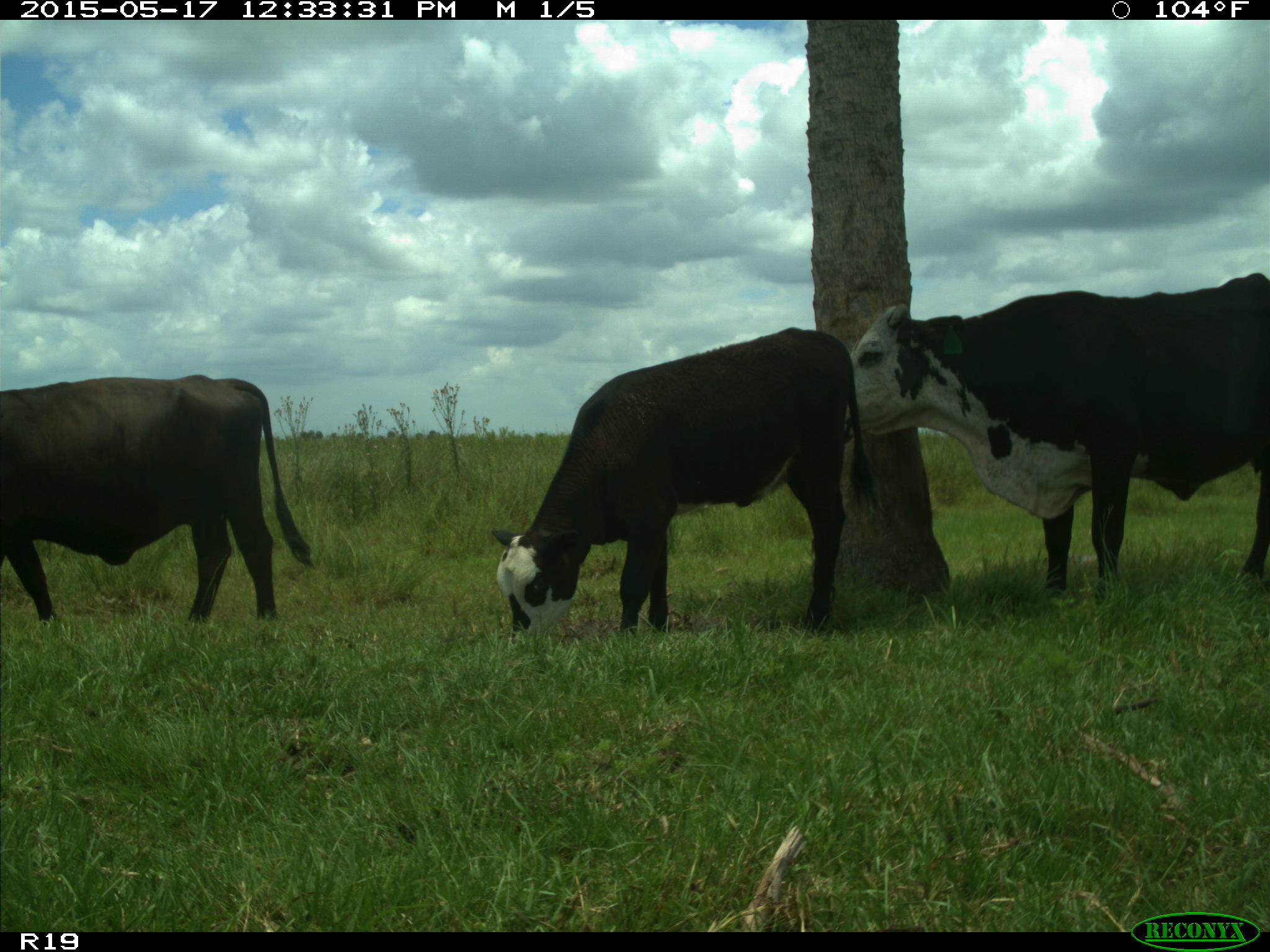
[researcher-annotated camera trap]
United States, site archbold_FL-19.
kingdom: Animalia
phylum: Chordata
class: Mammalia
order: Artiodactyla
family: Bovidae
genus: Bos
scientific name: Bos taurus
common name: domestic cow